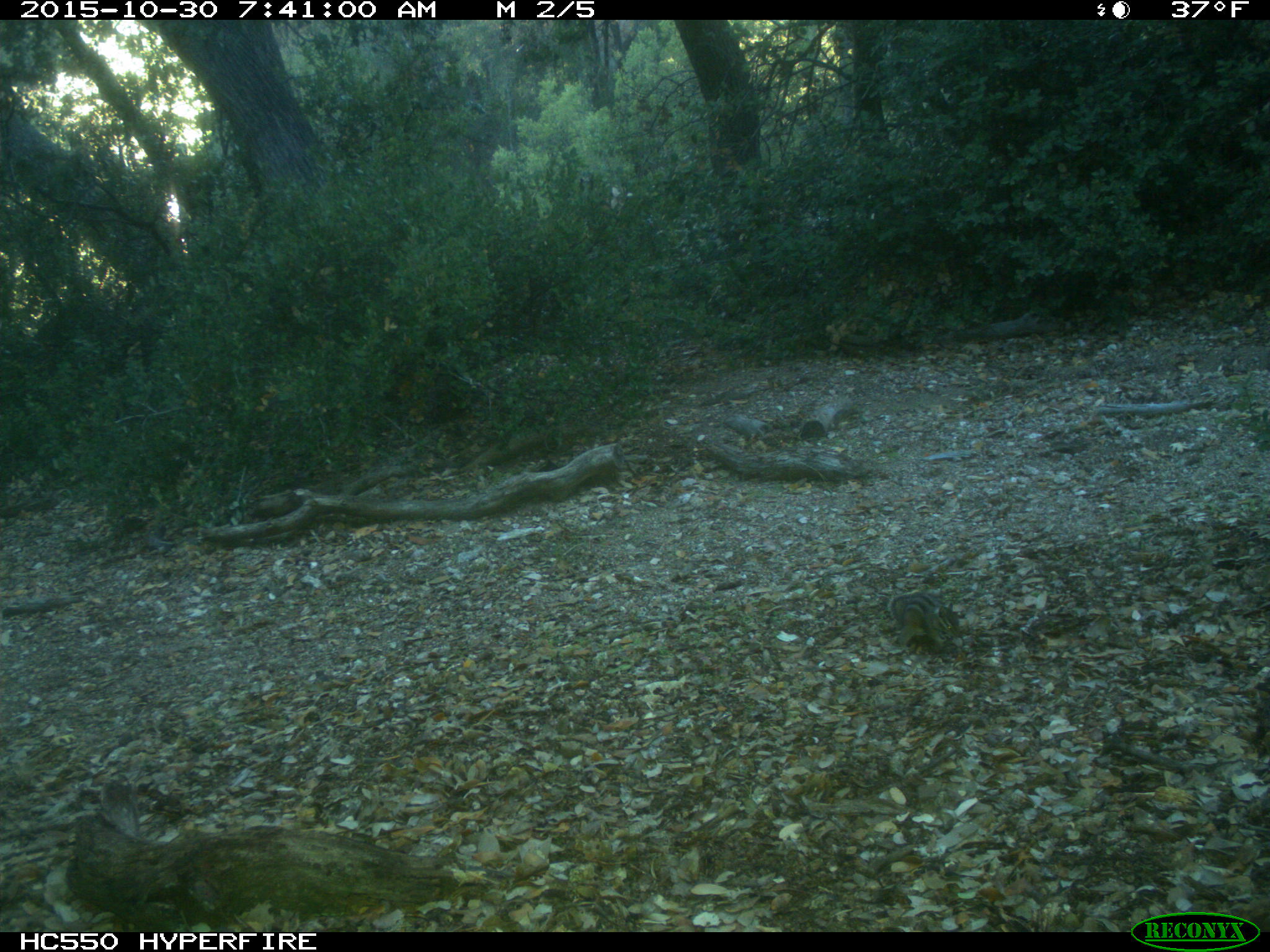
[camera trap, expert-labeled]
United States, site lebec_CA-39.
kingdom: Animalia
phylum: Chordata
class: Mammalia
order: Rodentia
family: Sciuridae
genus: Tamias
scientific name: Tamias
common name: chipmunk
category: unidentified chipmunk